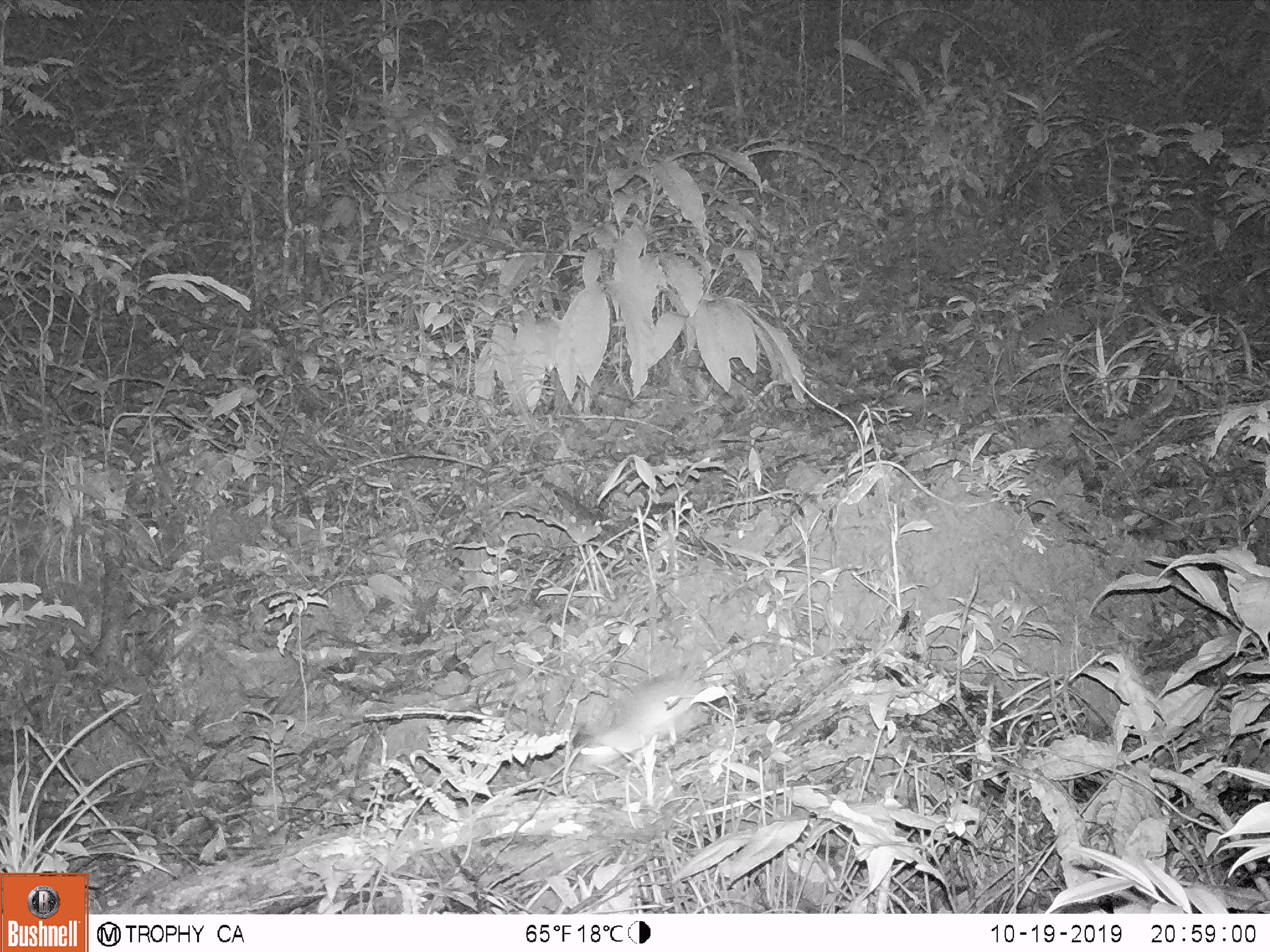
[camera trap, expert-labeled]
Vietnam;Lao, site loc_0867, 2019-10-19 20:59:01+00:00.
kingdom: Animalia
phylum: Chordata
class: Mammalia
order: Rodentia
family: Muridae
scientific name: Muridae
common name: old-world mice and rats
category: unidentified murid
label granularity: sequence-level